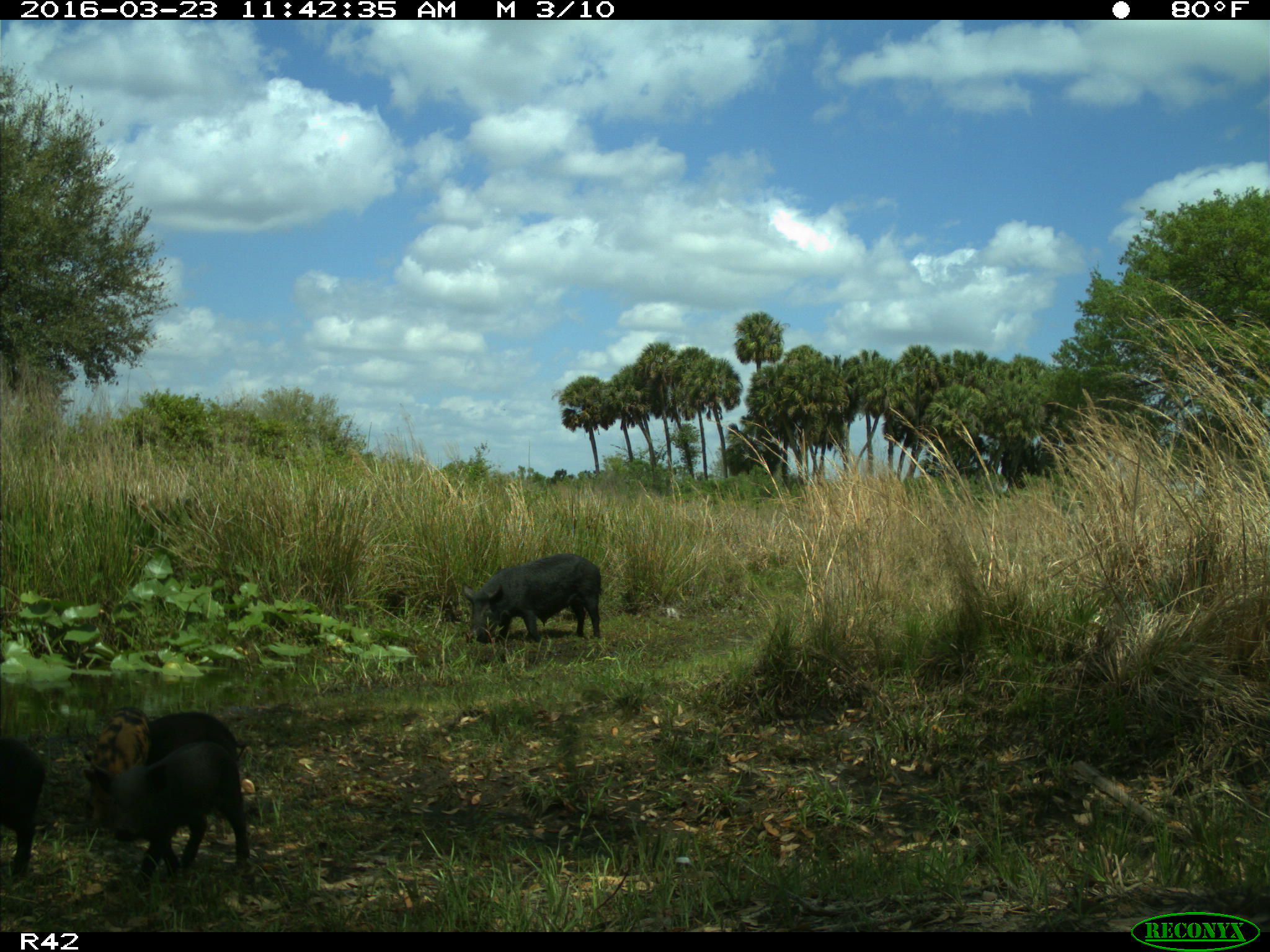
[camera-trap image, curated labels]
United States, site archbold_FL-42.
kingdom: Animalia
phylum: Chordata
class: Mammalia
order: Artiodactyla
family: Suidae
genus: Sus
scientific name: Sus scrofa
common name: wild boar